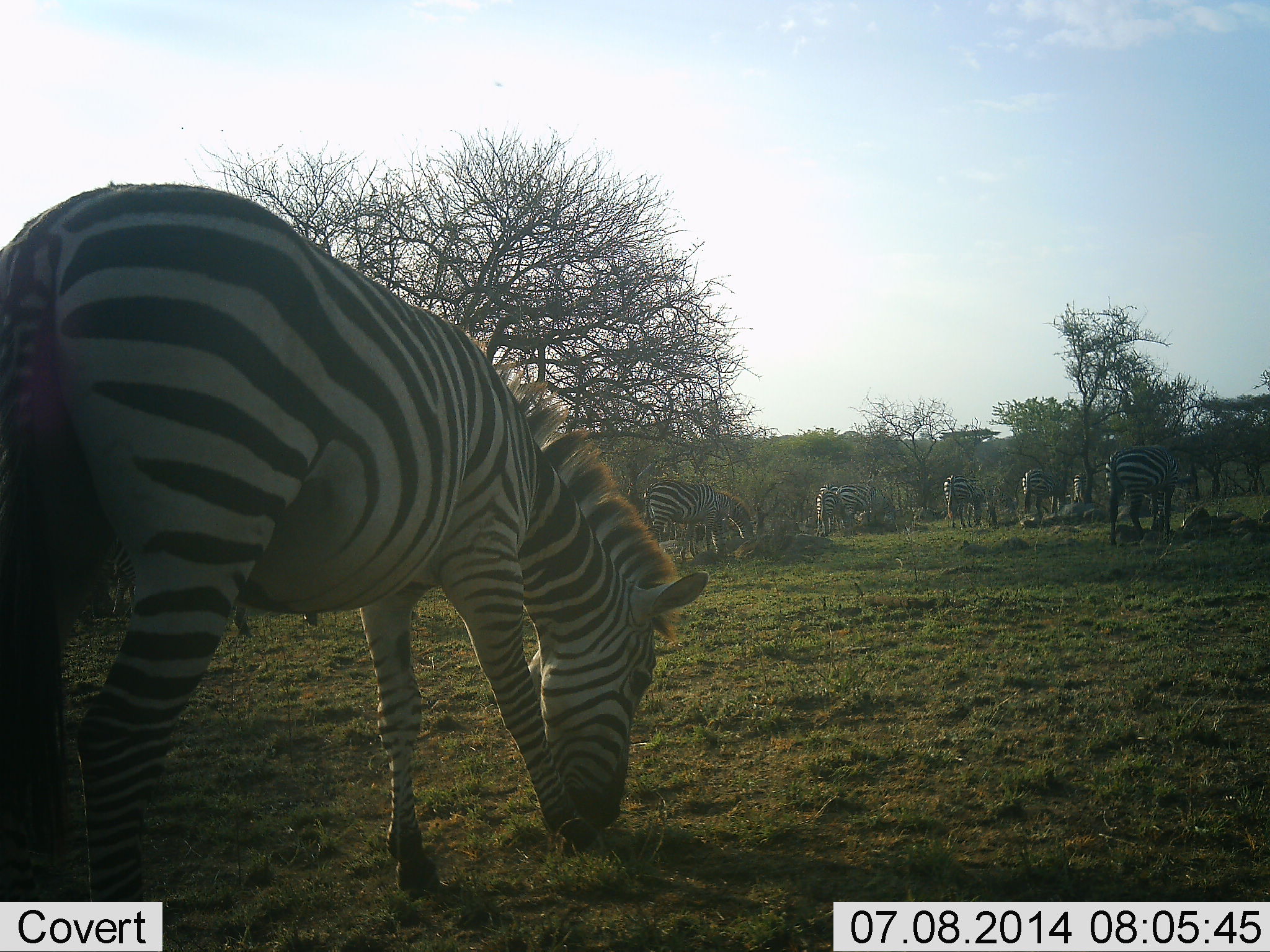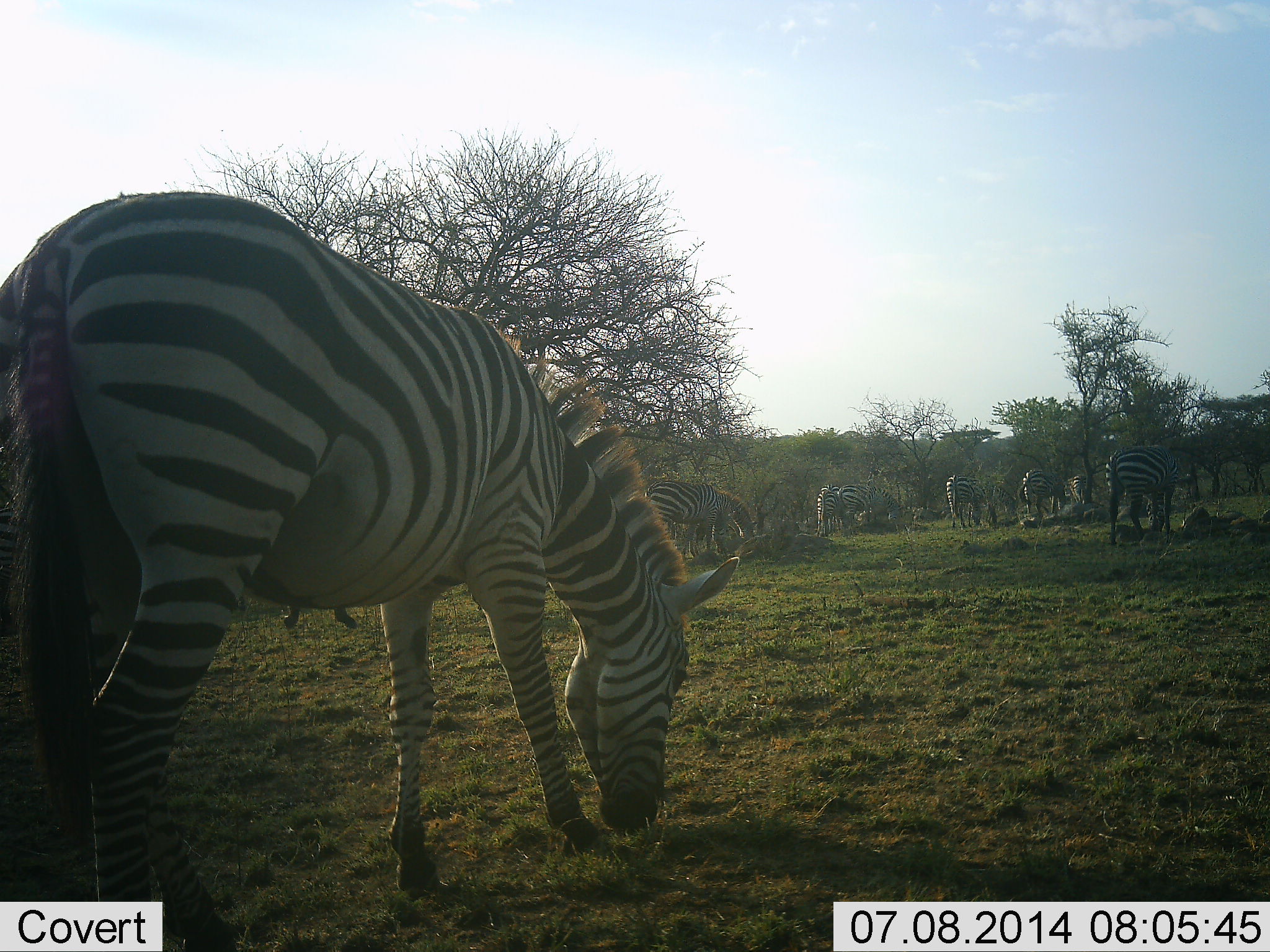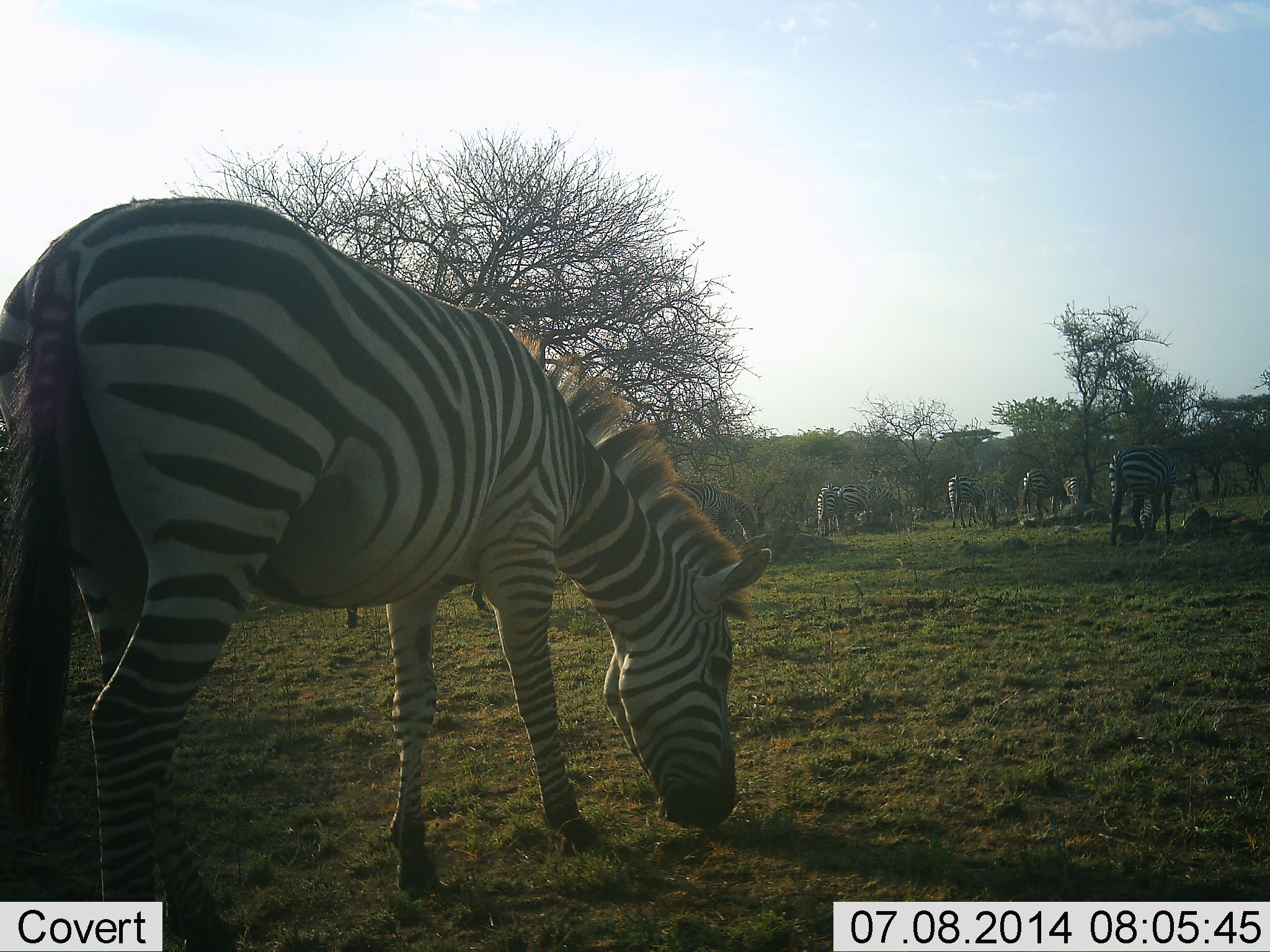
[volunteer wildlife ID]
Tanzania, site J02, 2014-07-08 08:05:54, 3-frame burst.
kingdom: Animalia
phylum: Chordata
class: Mammalia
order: Perissodactyla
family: Equidae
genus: Equus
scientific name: Equus quagga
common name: plains zebra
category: zebra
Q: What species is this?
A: Zebra (plains zebra) (Equus quagga).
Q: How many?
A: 10.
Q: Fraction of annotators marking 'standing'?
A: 20%.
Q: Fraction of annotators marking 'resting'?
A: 0%.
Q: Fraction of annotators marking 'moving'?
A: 20%.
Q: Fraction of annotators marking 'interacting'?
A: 0%.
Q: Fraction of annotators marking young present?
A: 0%.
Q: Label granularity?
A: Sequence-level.